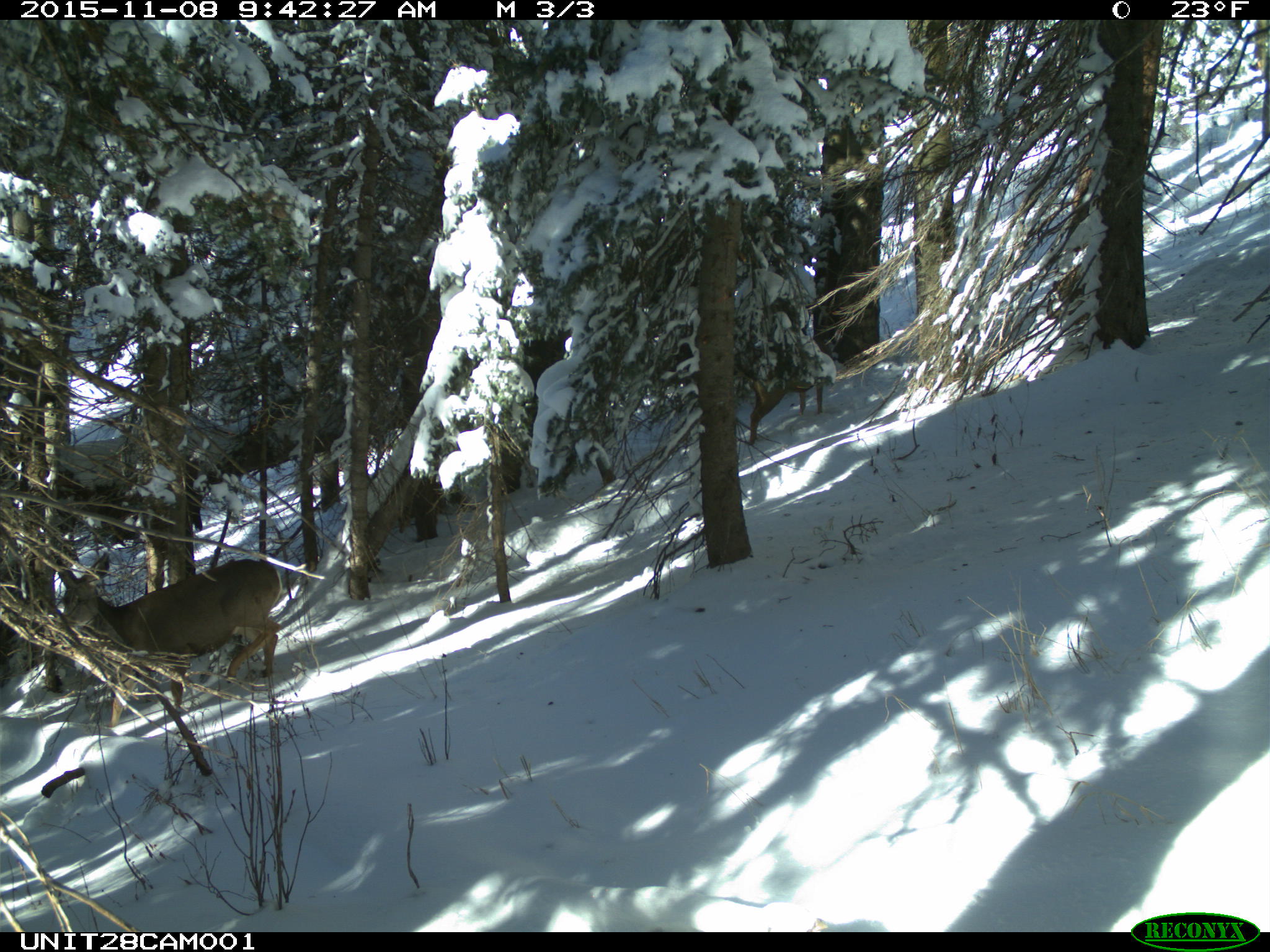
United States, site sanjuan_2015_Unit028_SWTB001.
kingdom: Animalia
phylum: Chordata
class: Mammalia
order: Artiodactyla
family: Cervidae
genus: Odocoileus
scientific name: Odocoileus hemionus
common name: mule deer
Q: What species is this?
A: Odocoileus hemionus (mule deer).